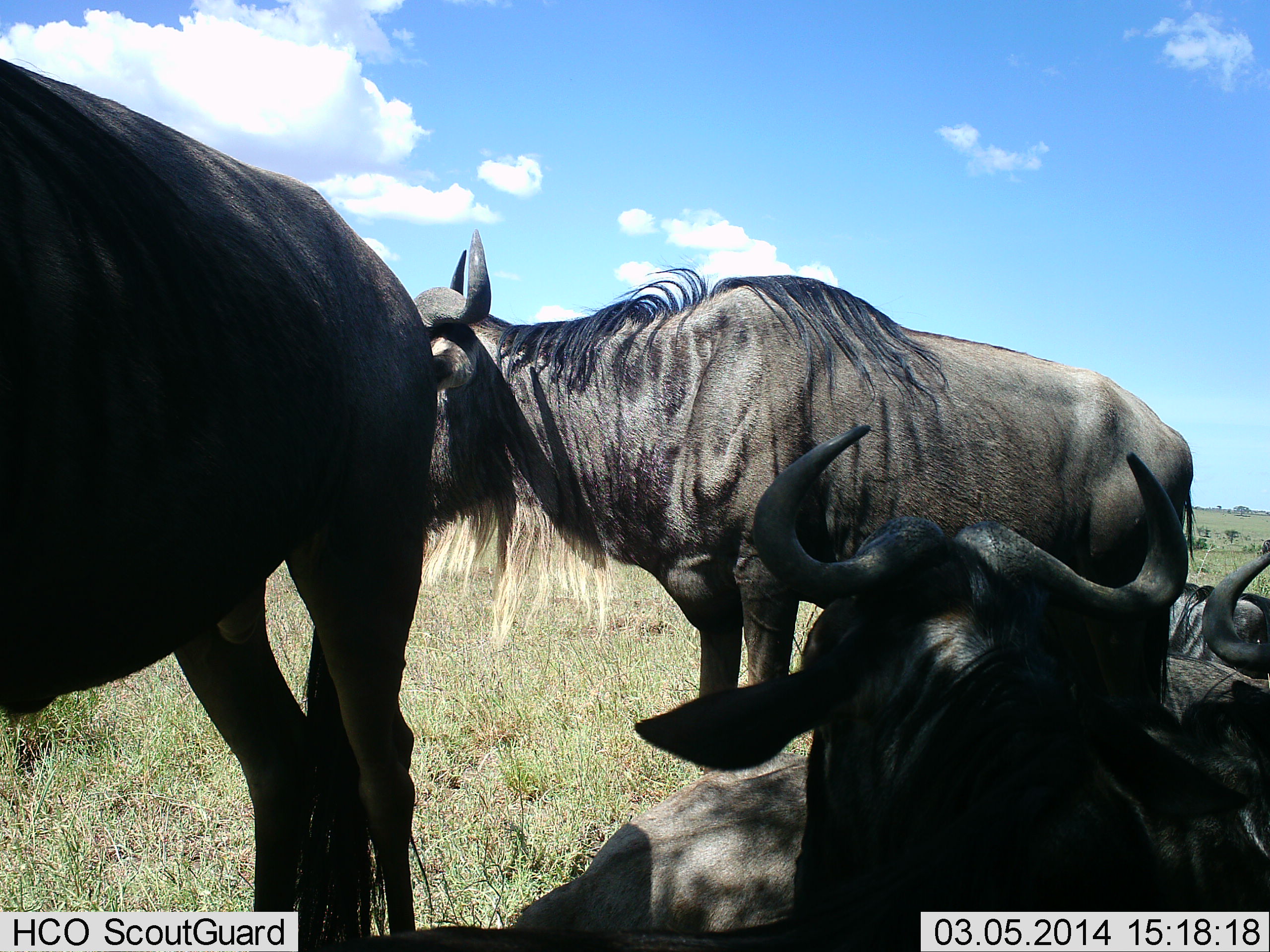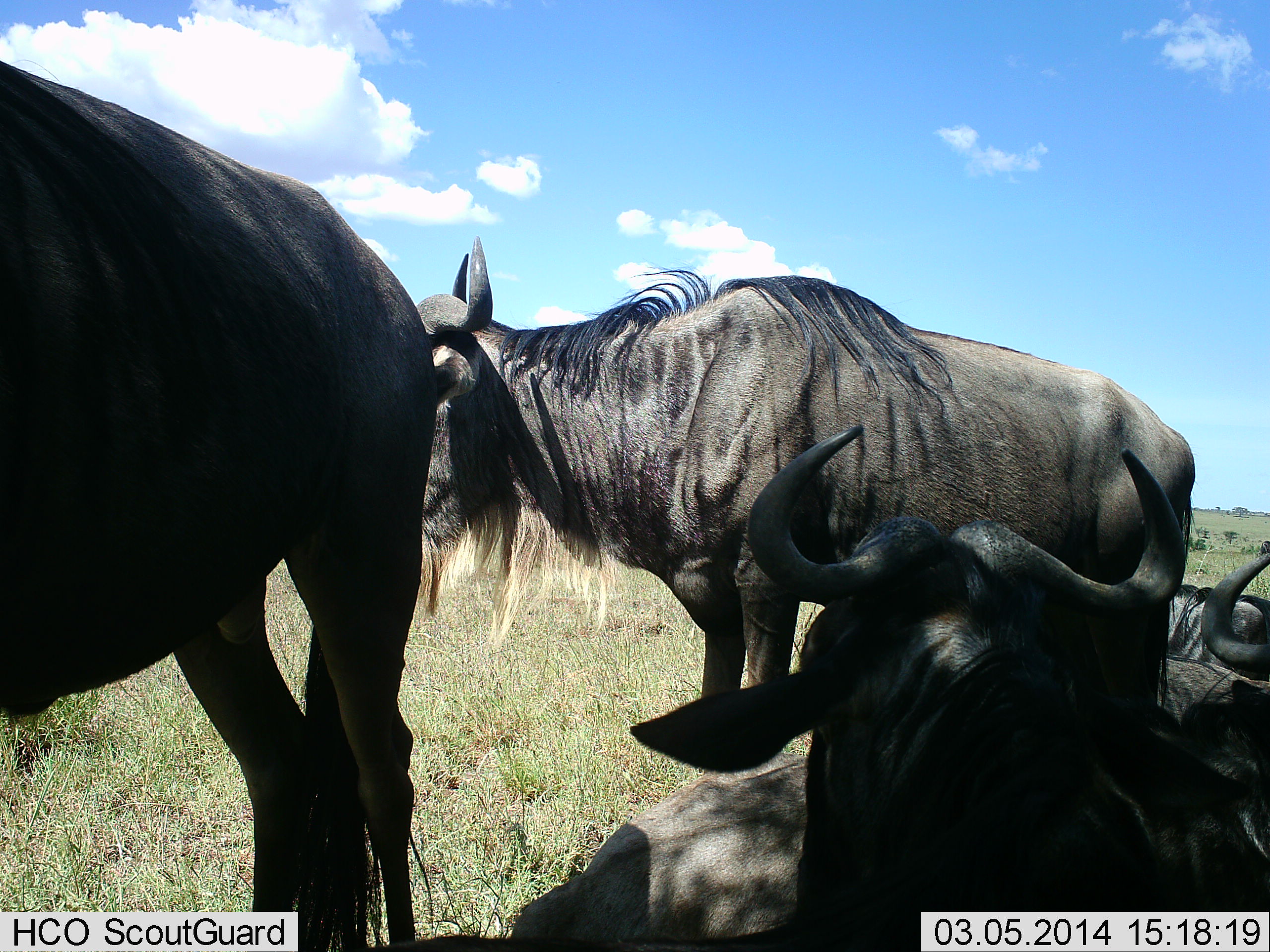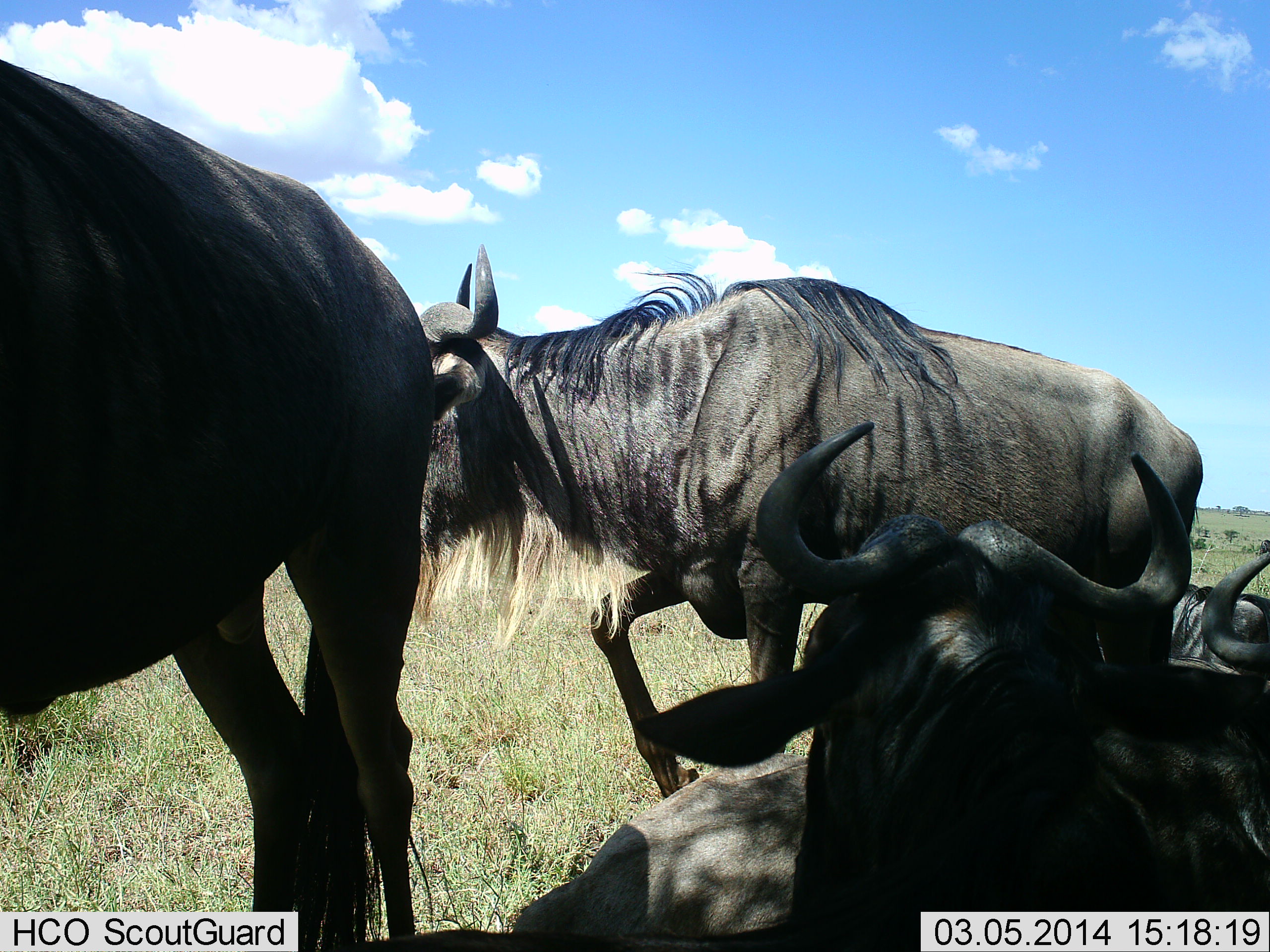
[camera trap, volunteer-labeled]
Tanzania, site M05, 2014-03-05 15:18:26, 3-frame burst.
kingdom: Animalia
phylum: Chordata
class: Mammalia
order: Artiodactyla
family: Bovidae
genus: Connochaetes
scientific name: Connochaetes taurinus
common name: blue wildebeest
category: wildebeest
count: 5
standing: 60%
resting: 100%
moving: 20%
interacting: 0%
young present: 0%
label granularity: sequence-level